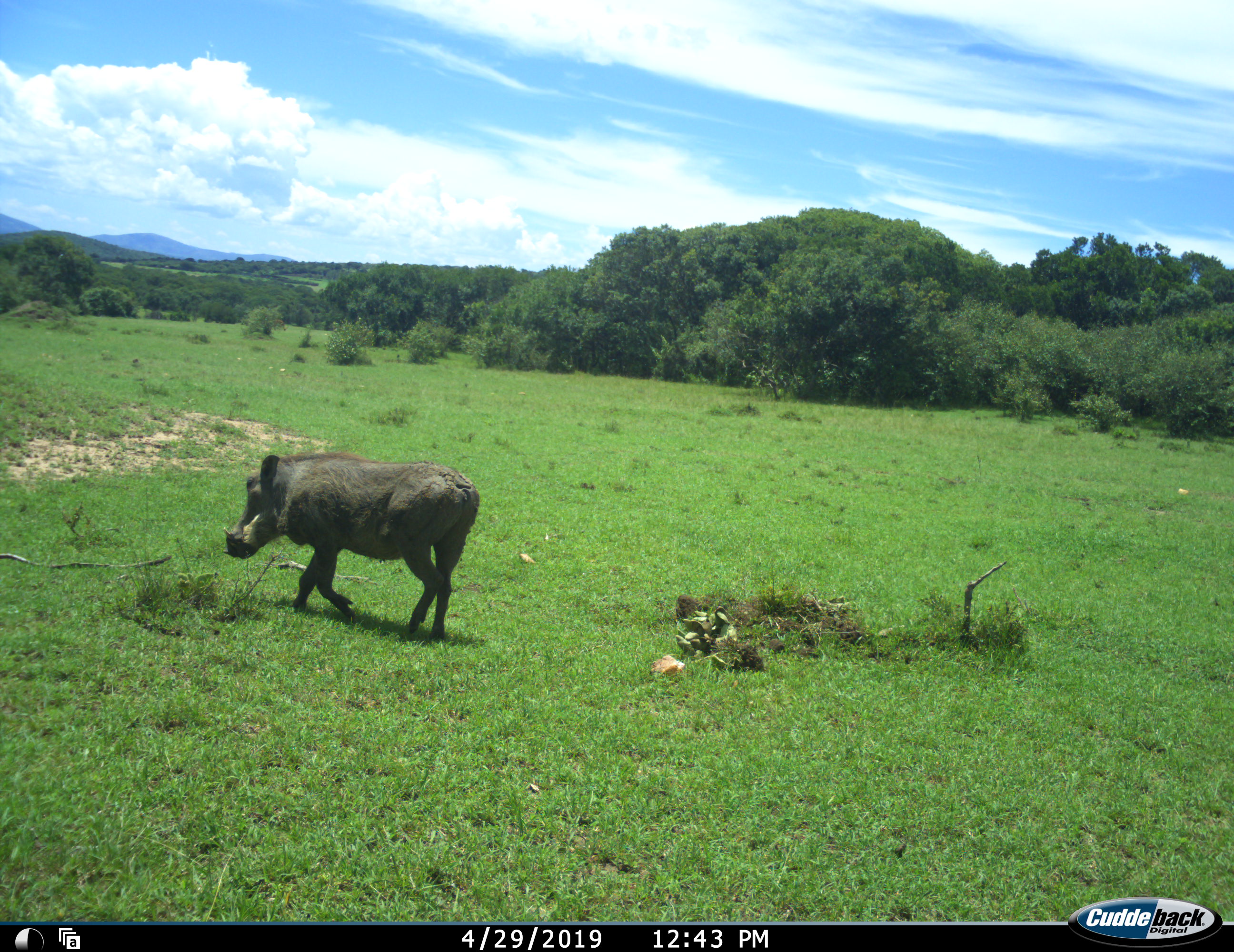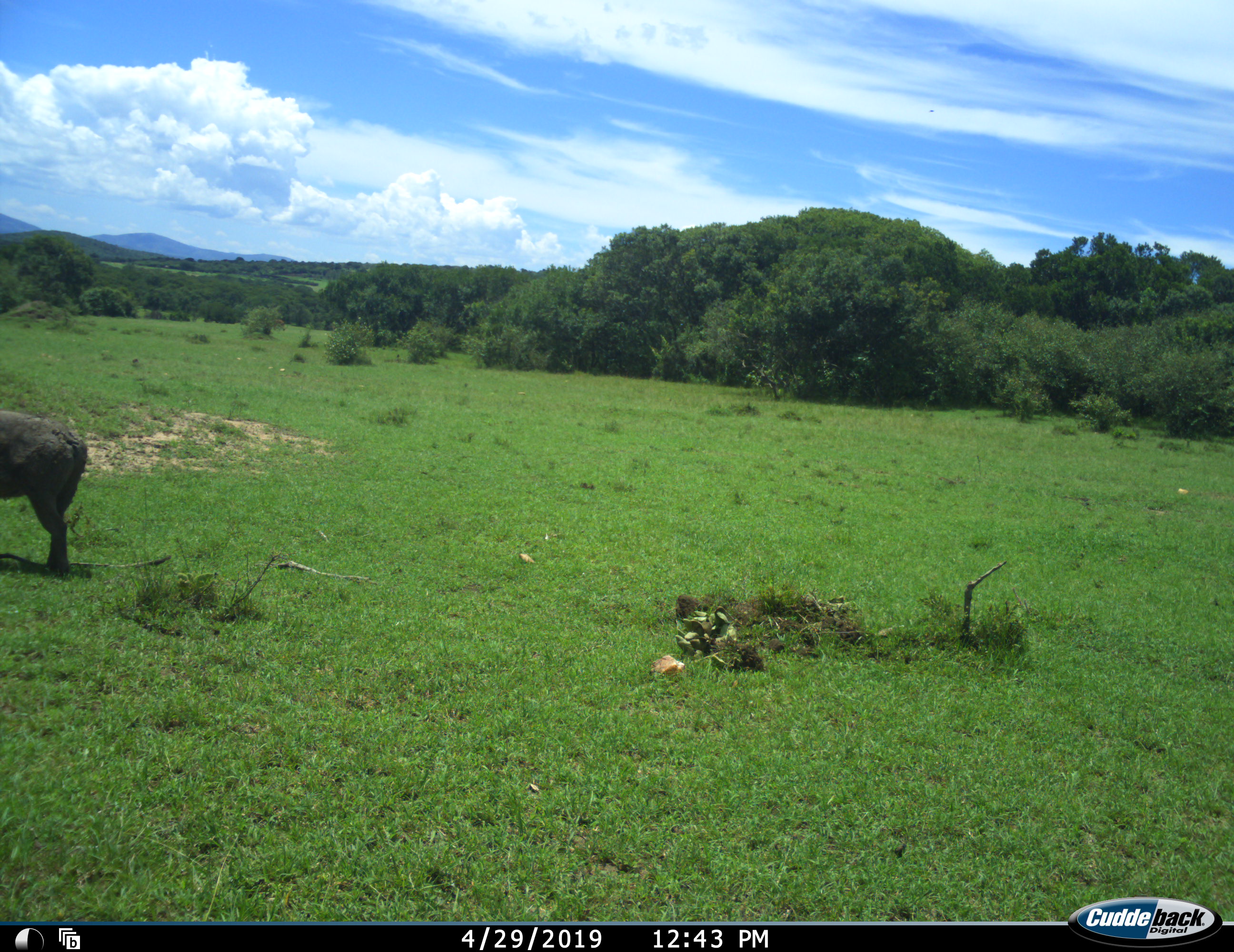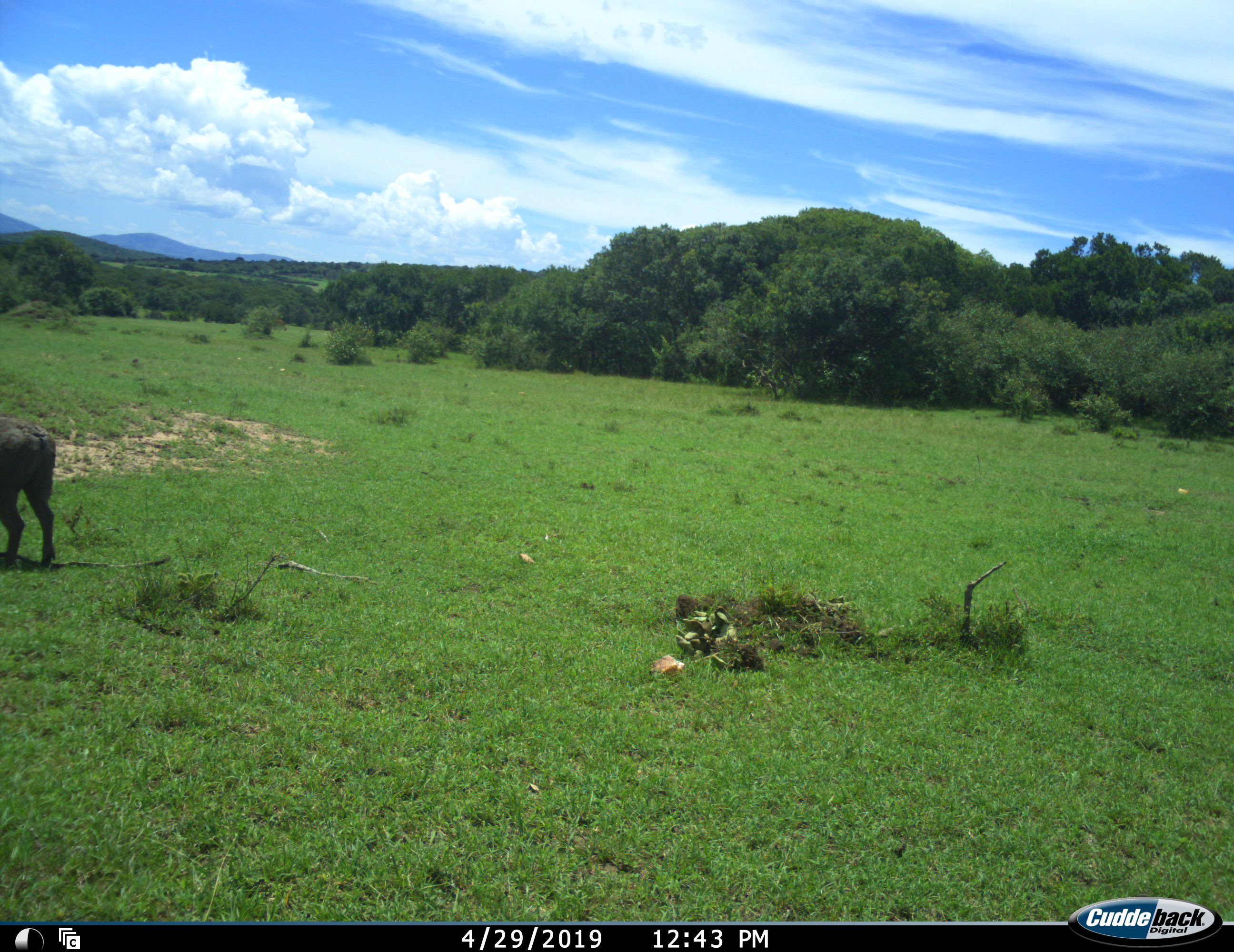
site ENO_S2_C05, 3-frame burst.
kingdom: Animalia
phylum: Chordata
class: Mammalia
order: Artiodactyla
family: Suidae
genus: Phacochoerus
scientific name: Phacochoerus africanus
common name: warthog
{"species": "warthog (Phacochoerus africanus)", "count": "1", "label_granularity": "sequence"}